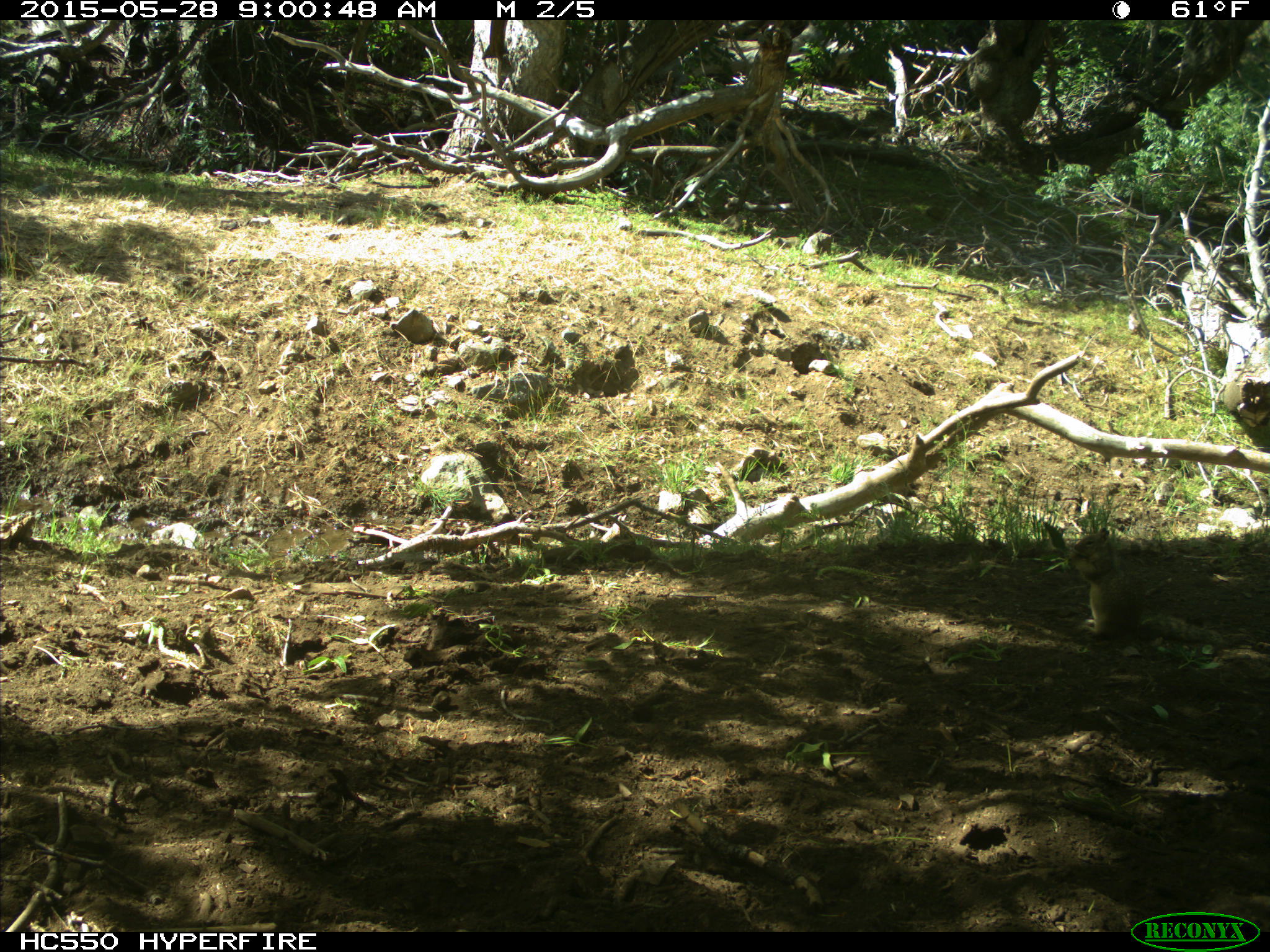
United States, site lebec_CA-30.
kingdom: Animalia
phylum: Chordata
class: Mammalia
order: Rodentia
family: Sciuridae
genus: Otospermophilus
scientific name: Otospermophilus beecheyi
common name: california ground squirrel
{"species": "Otospermophilus beecheyi (california ground squirrel)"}